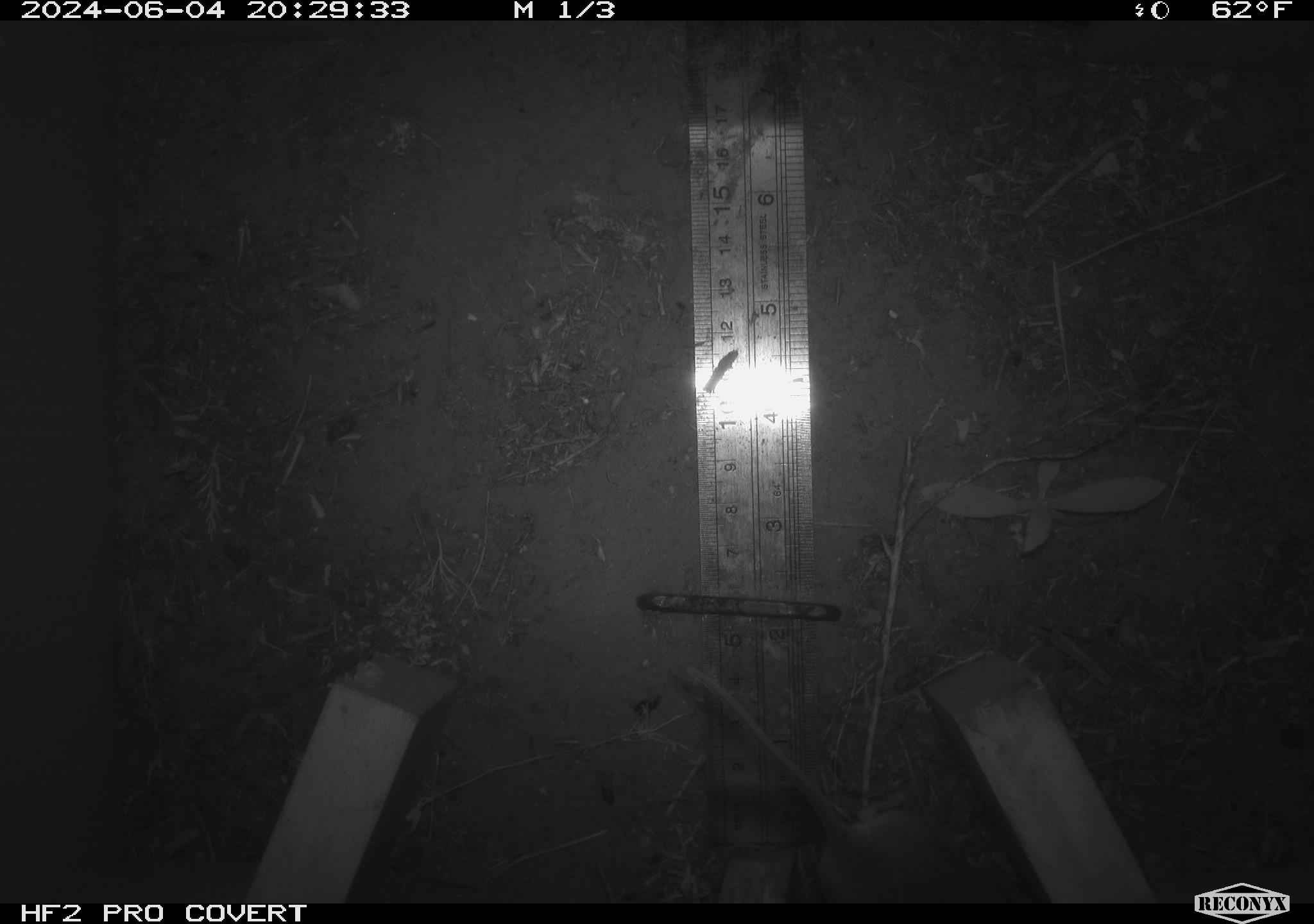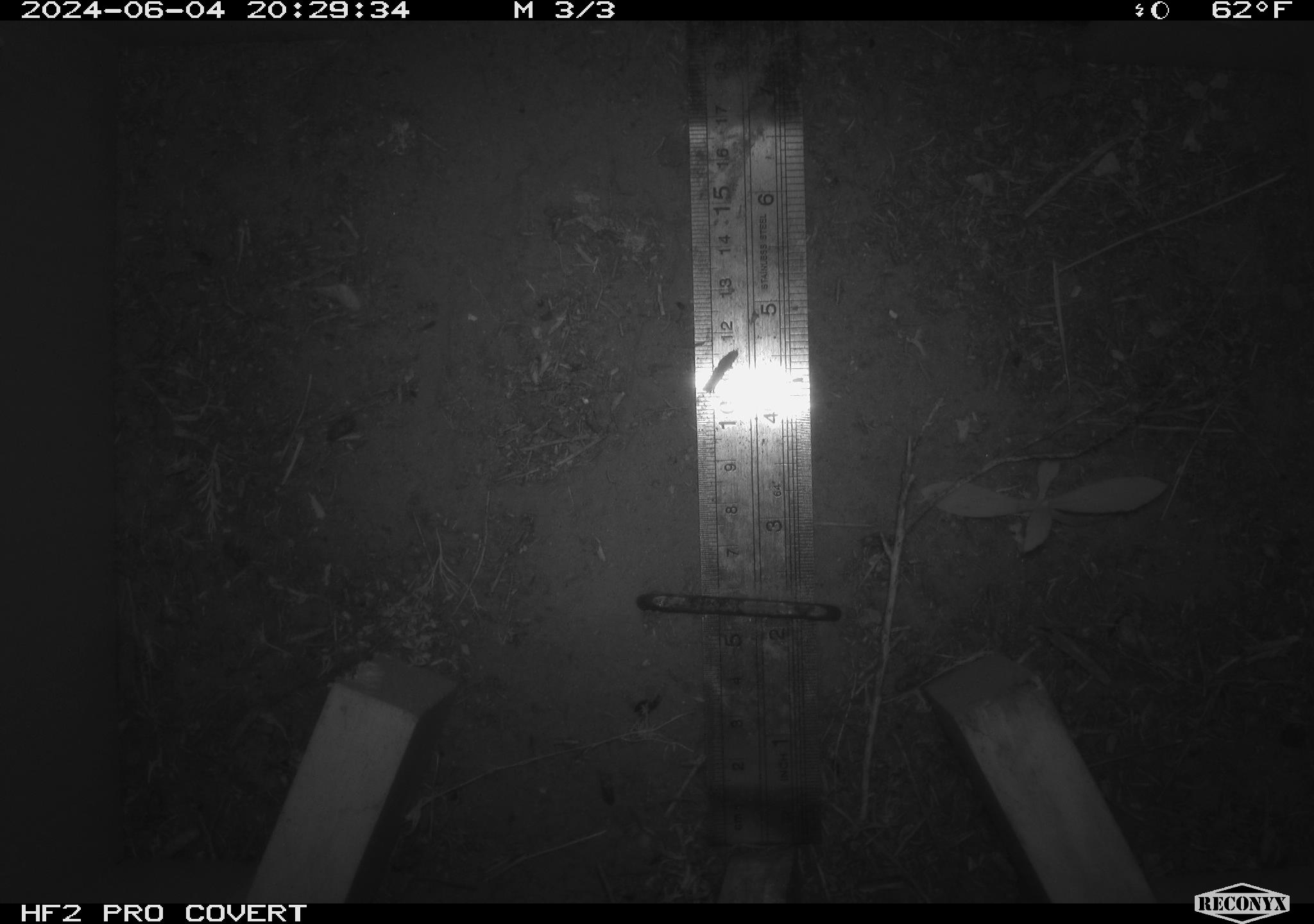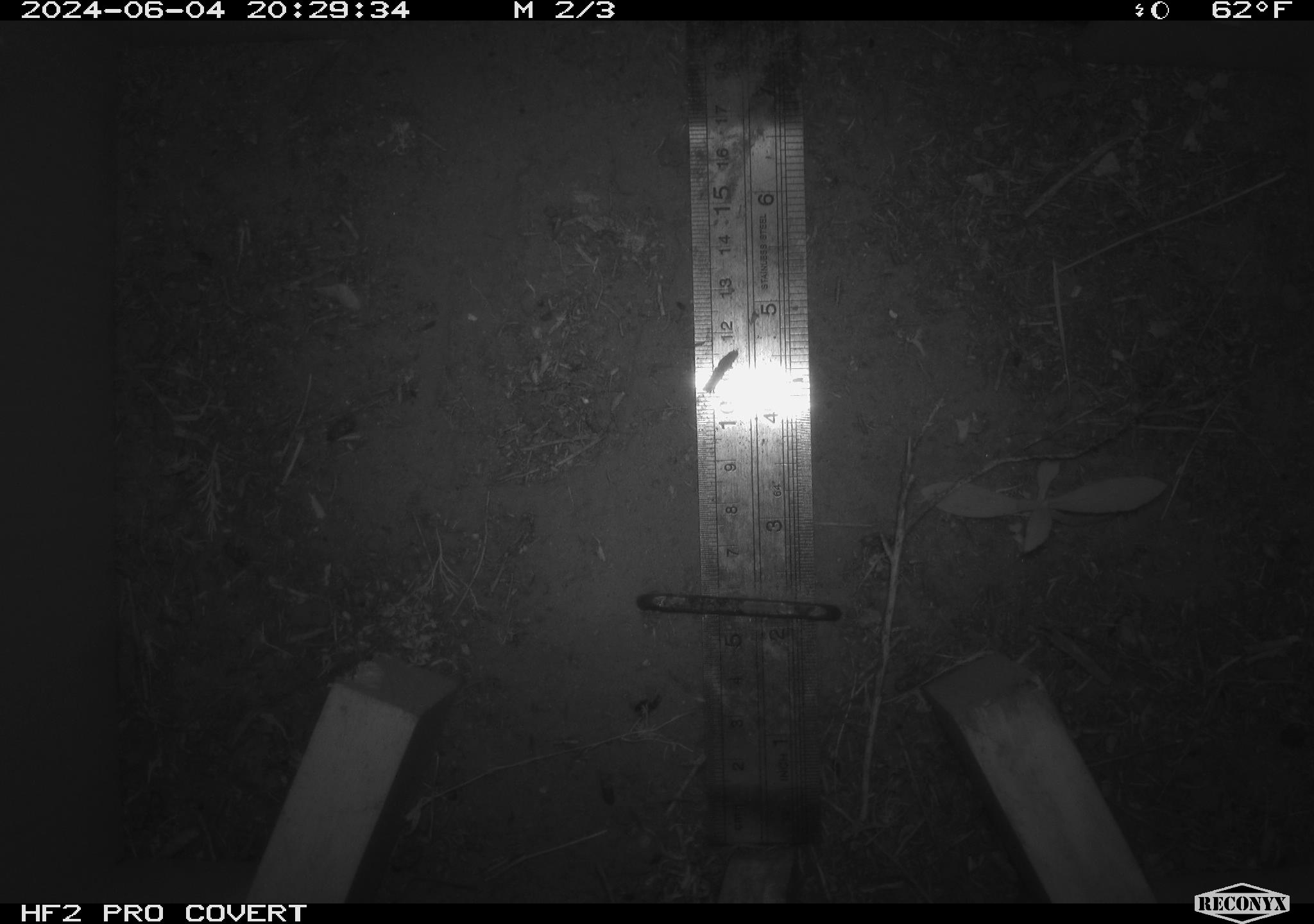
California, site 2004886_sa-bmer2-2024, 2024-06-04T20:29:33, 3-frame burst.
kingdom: Animalia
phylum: Chordata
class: Mammalia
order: Rodentia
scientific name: Rodentia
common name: mouse species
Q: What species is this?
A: Mouse species (Rodentia).